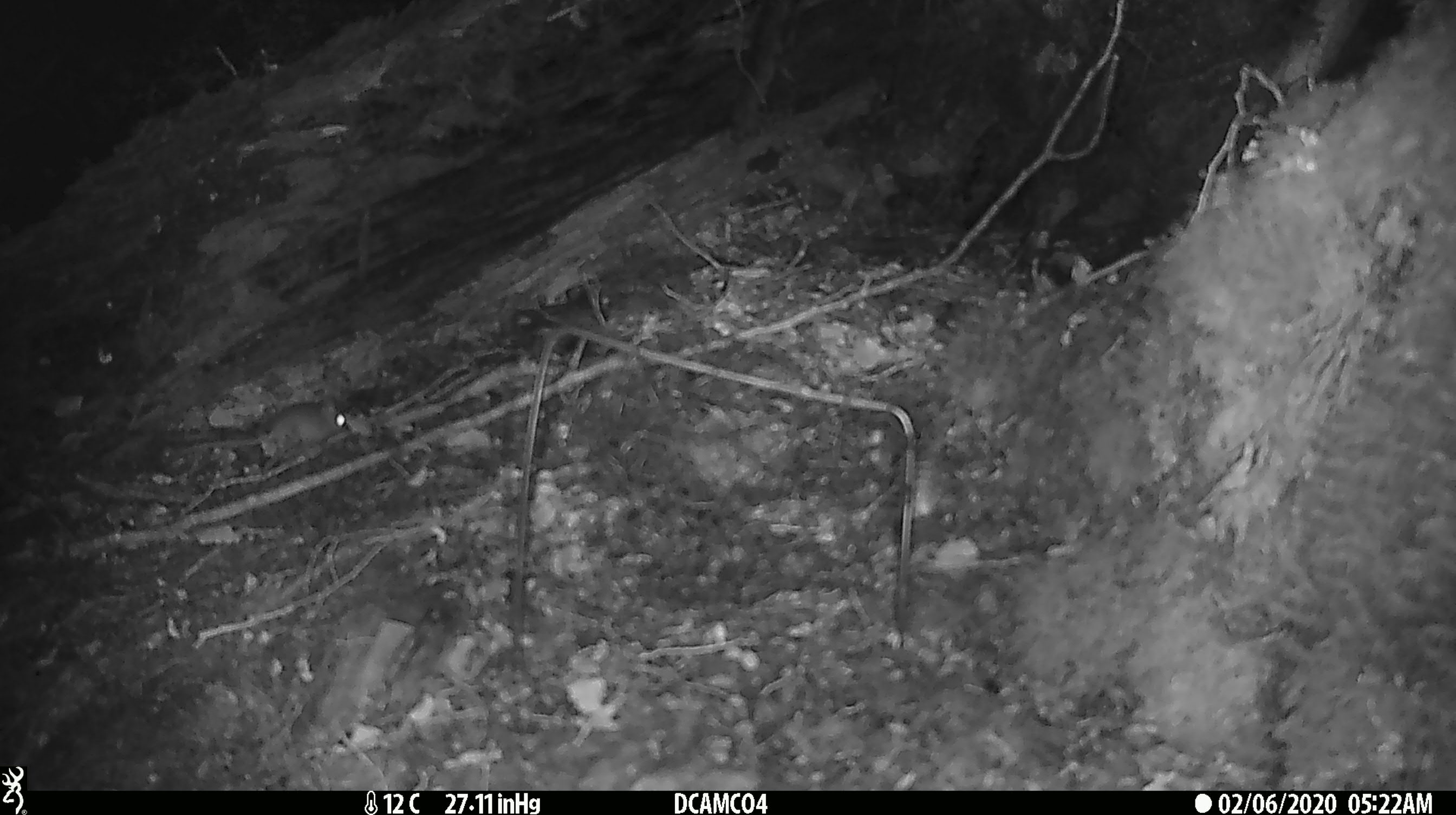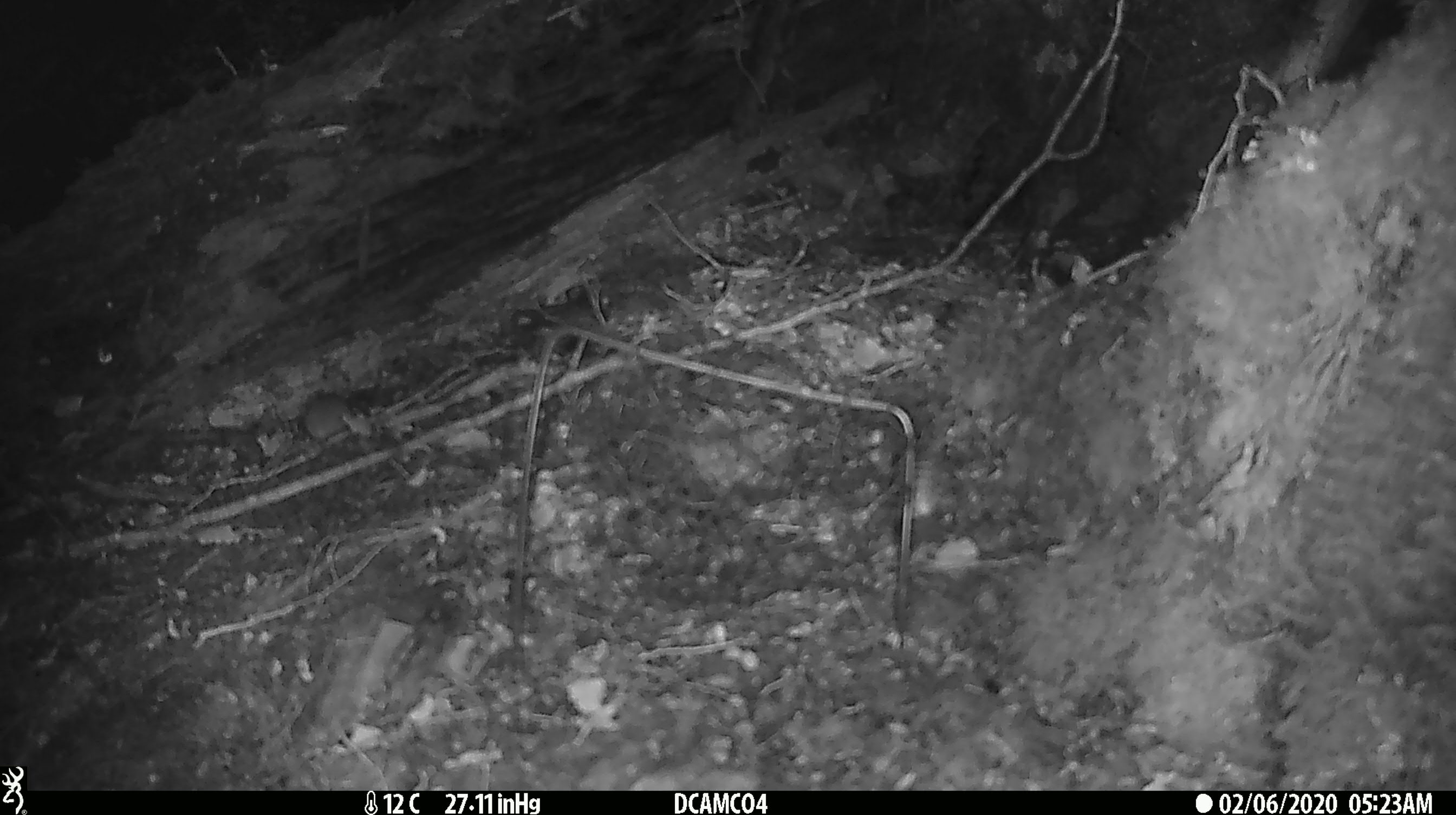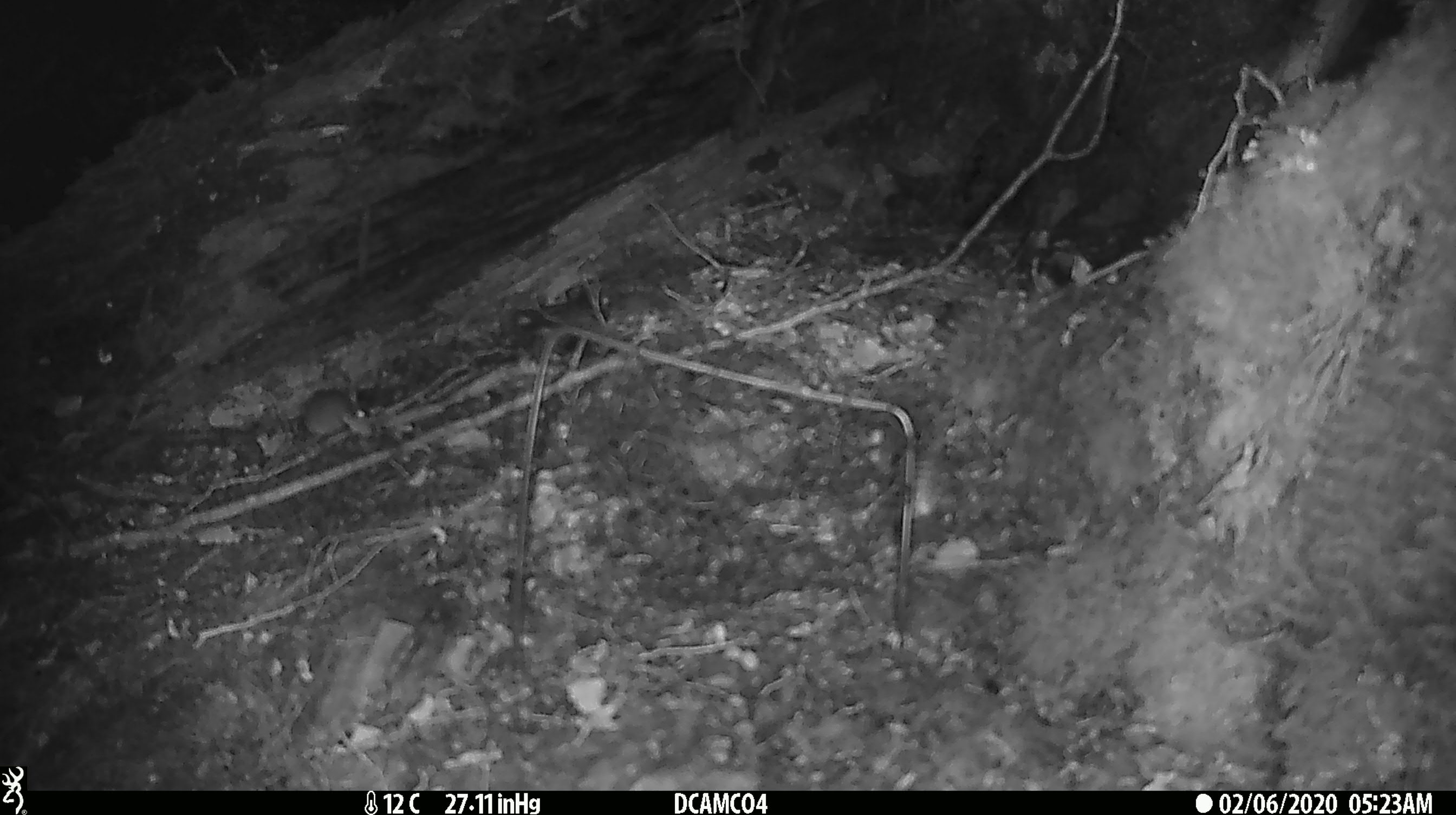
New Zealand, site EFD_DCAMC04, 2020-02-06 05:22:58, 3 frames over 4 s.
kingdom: Animalia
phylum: Chordata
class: Mammalia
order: Rodentia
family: Muridae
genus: Mus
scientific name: Mus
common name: mouse